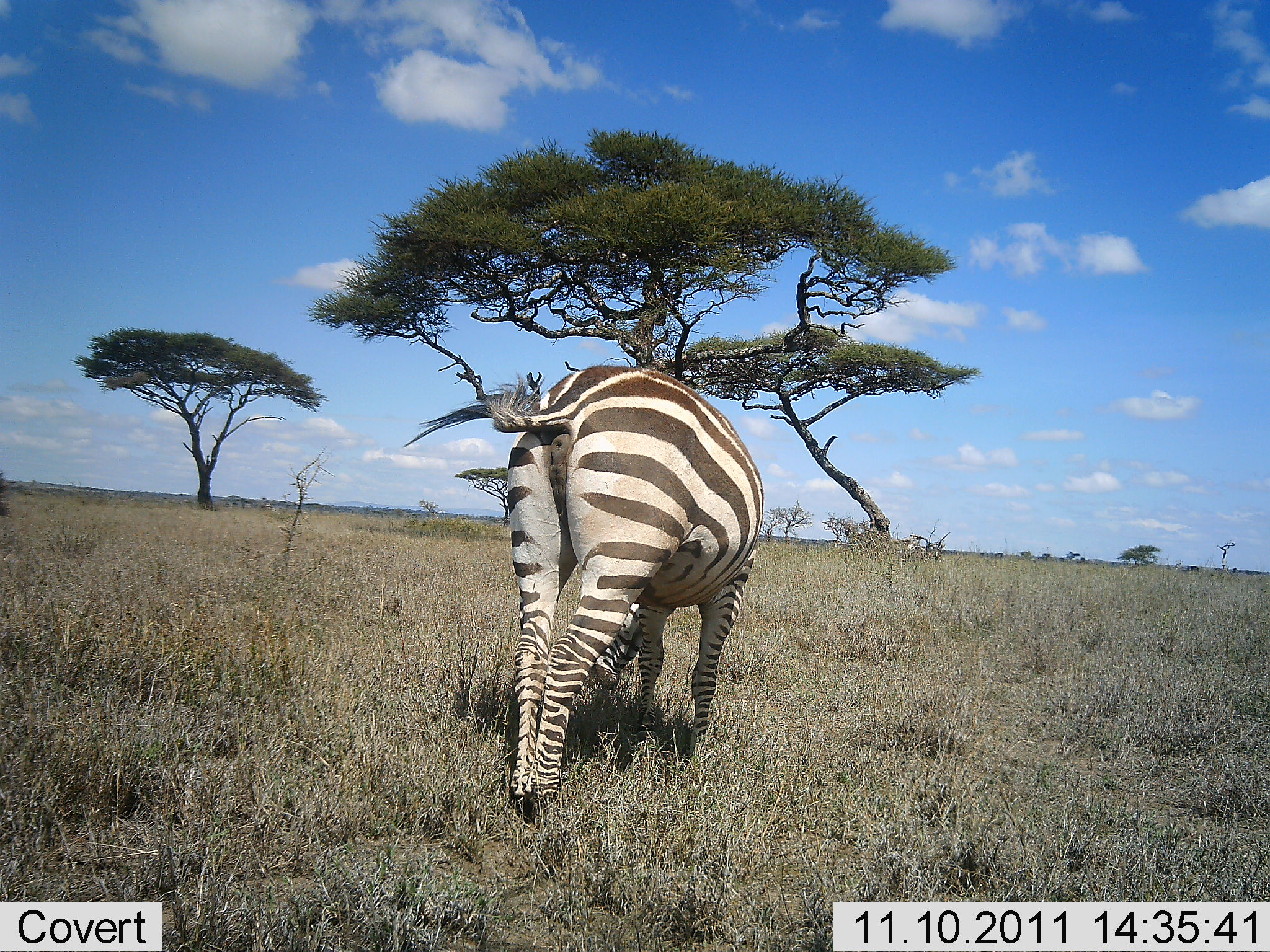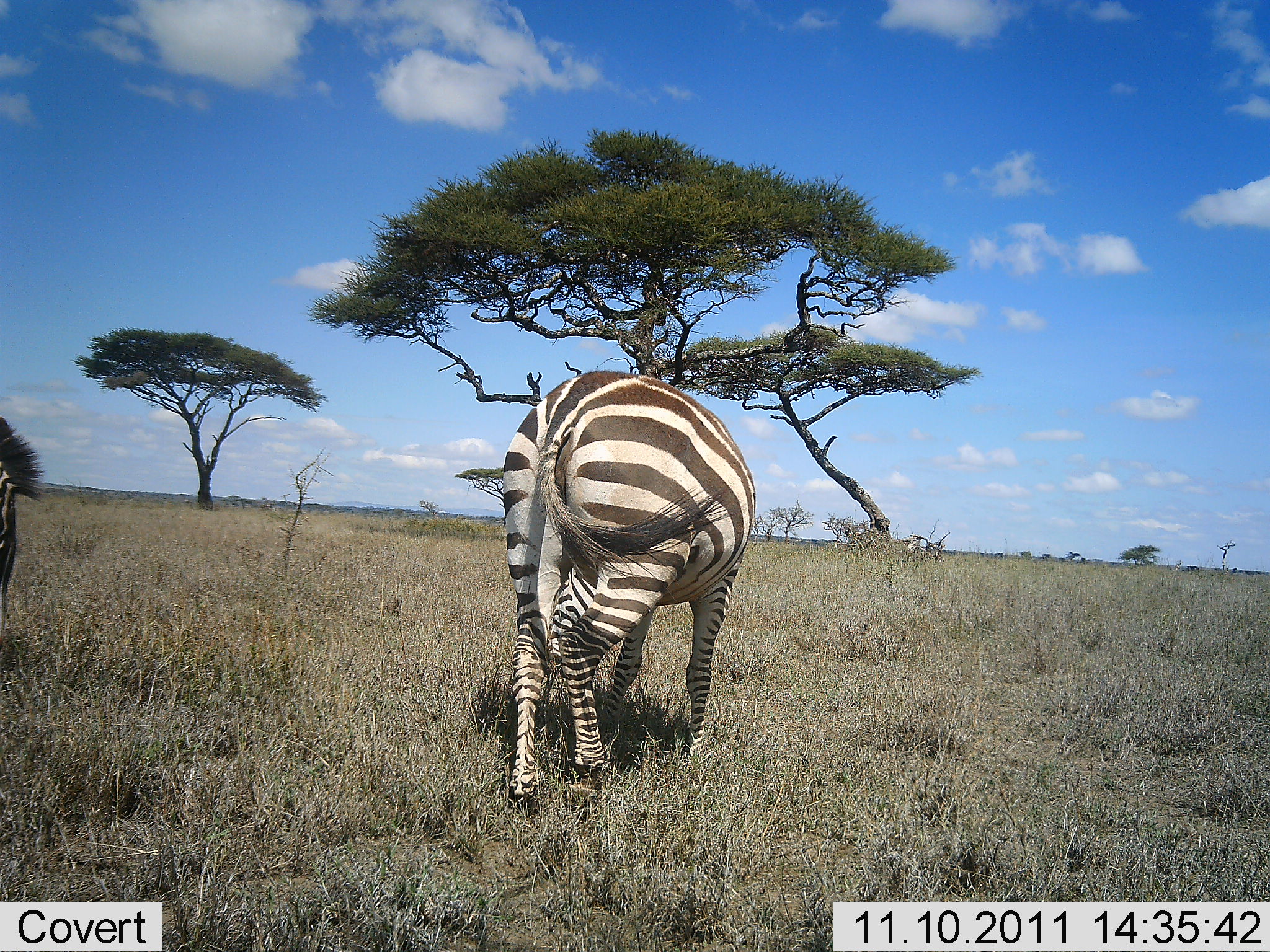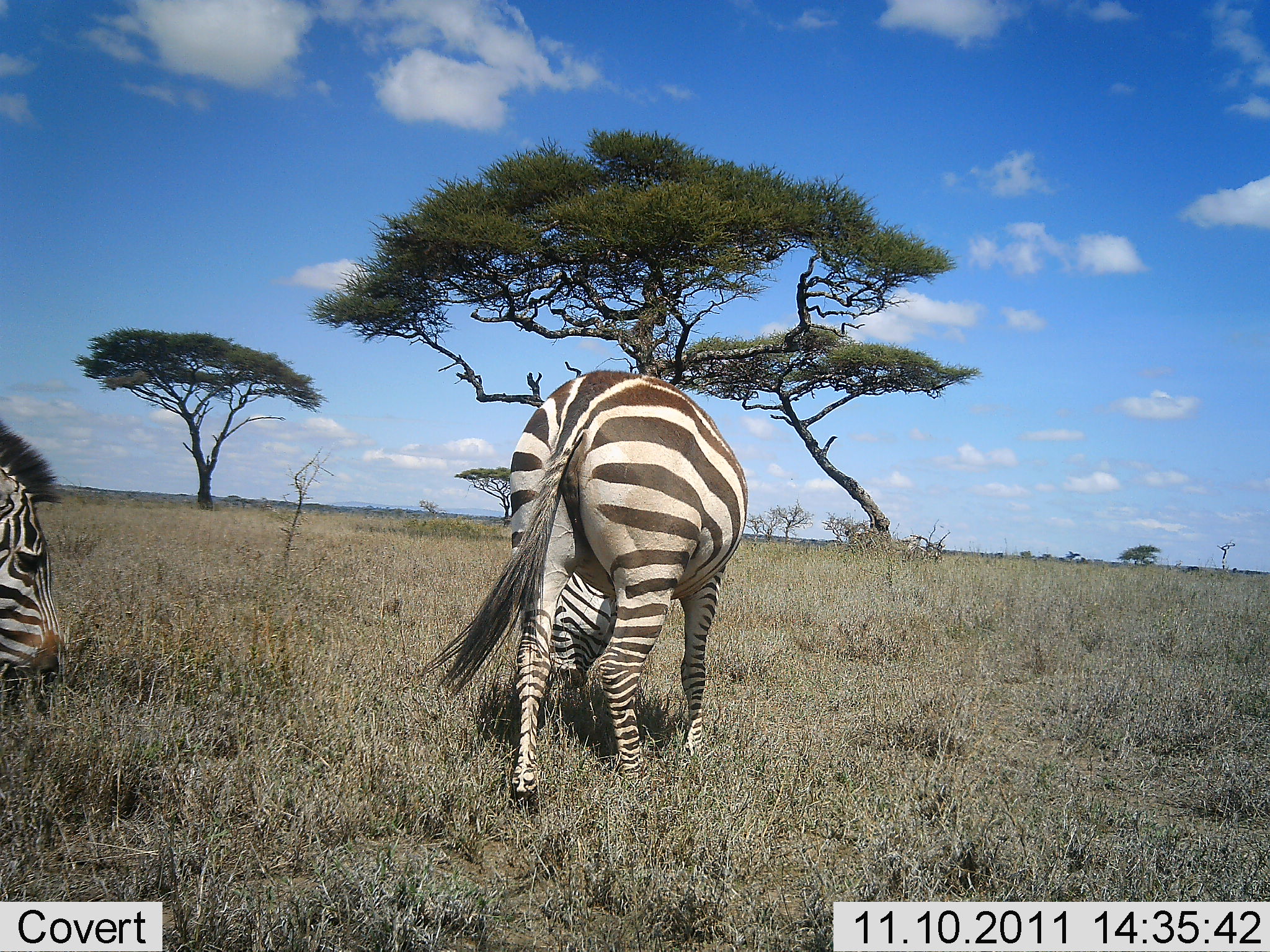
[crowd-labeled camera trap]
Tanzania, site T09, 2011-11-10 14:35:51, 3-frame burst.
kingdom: Animalia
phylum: Chordata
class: Mammalia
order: Perissodactyla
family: Equidae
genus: Equus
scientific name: Equus quagga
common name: plains zebra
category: zebra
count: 2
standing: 8%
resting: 0%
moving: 8%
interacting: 0%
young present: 0%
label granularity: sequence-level